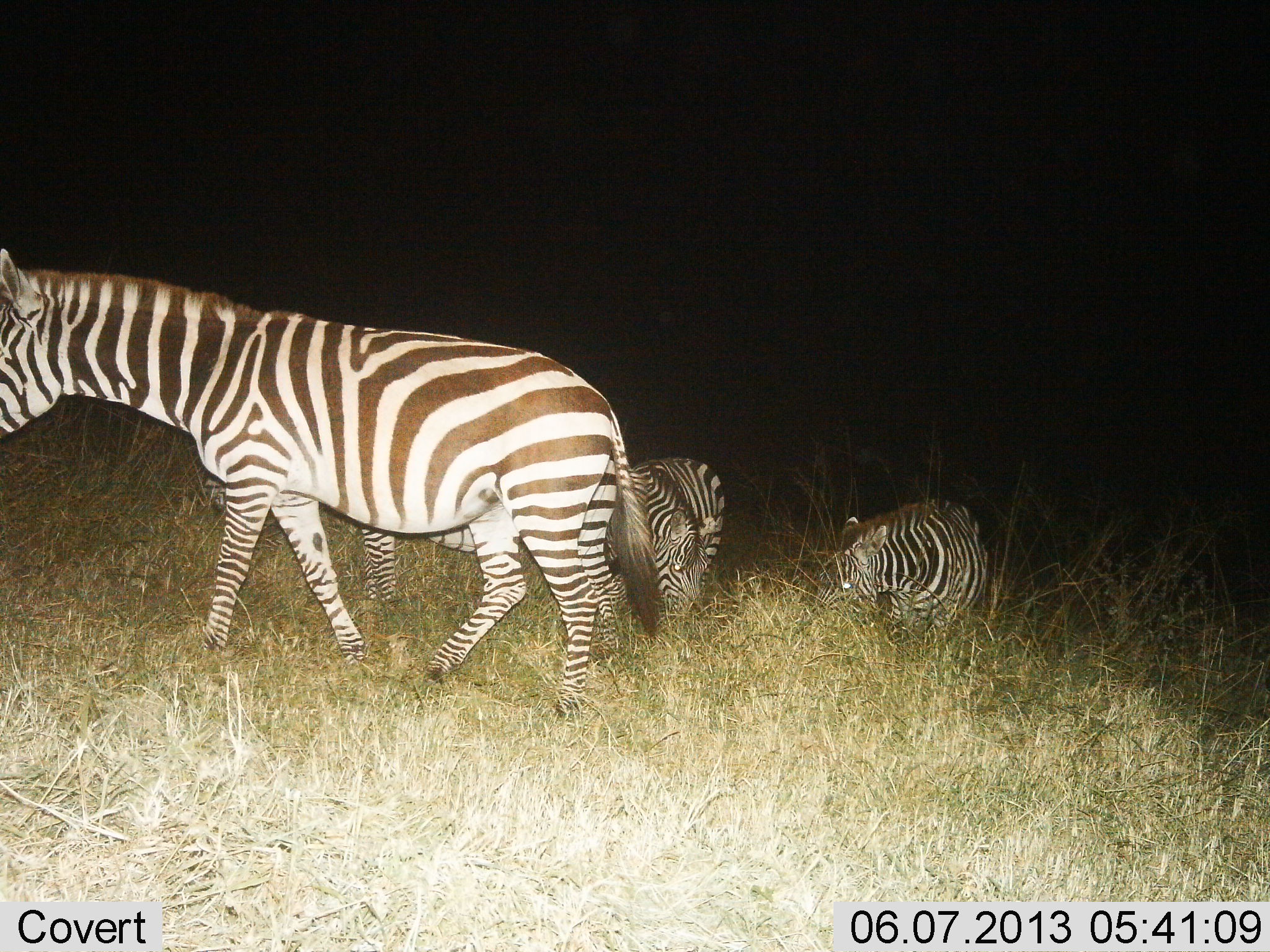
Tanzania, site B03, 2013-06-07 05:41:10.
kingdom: Animalia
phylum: Chordata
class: Mammalia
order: Perissodactyla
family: Equidae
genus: Equus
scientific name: Equus quagga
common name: plains zebra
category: zebra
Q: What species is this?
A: Zebra (plains zebra) (Equus quagga).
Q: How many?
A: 3.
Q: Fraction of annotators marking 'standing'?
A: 60%.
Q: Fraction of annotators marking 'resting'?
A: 10%.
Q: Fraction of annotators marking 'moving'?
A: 70%.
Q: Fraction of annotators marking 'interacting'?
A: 0%.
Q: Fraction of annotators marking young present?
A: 0%.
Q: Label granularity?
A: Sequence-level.